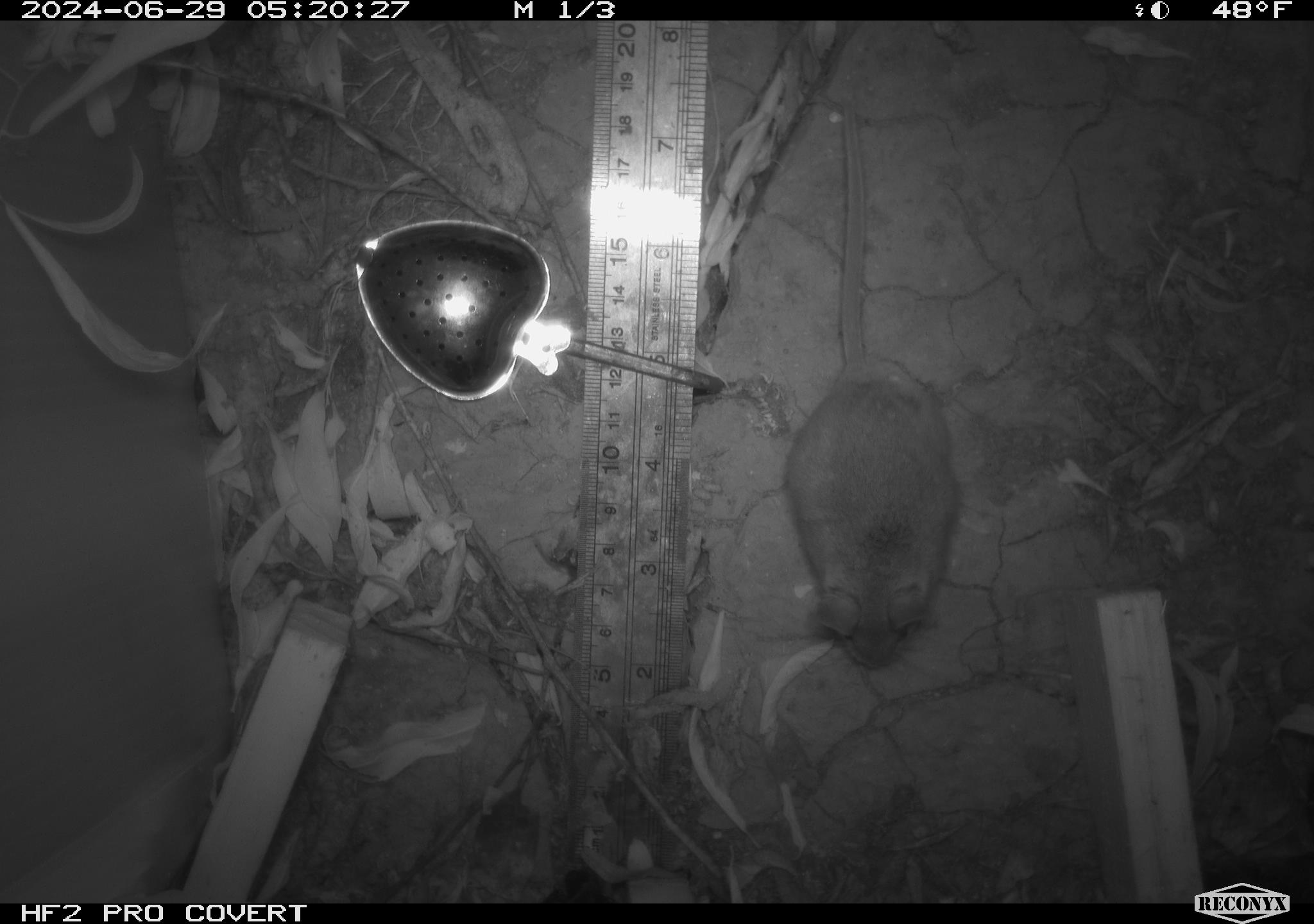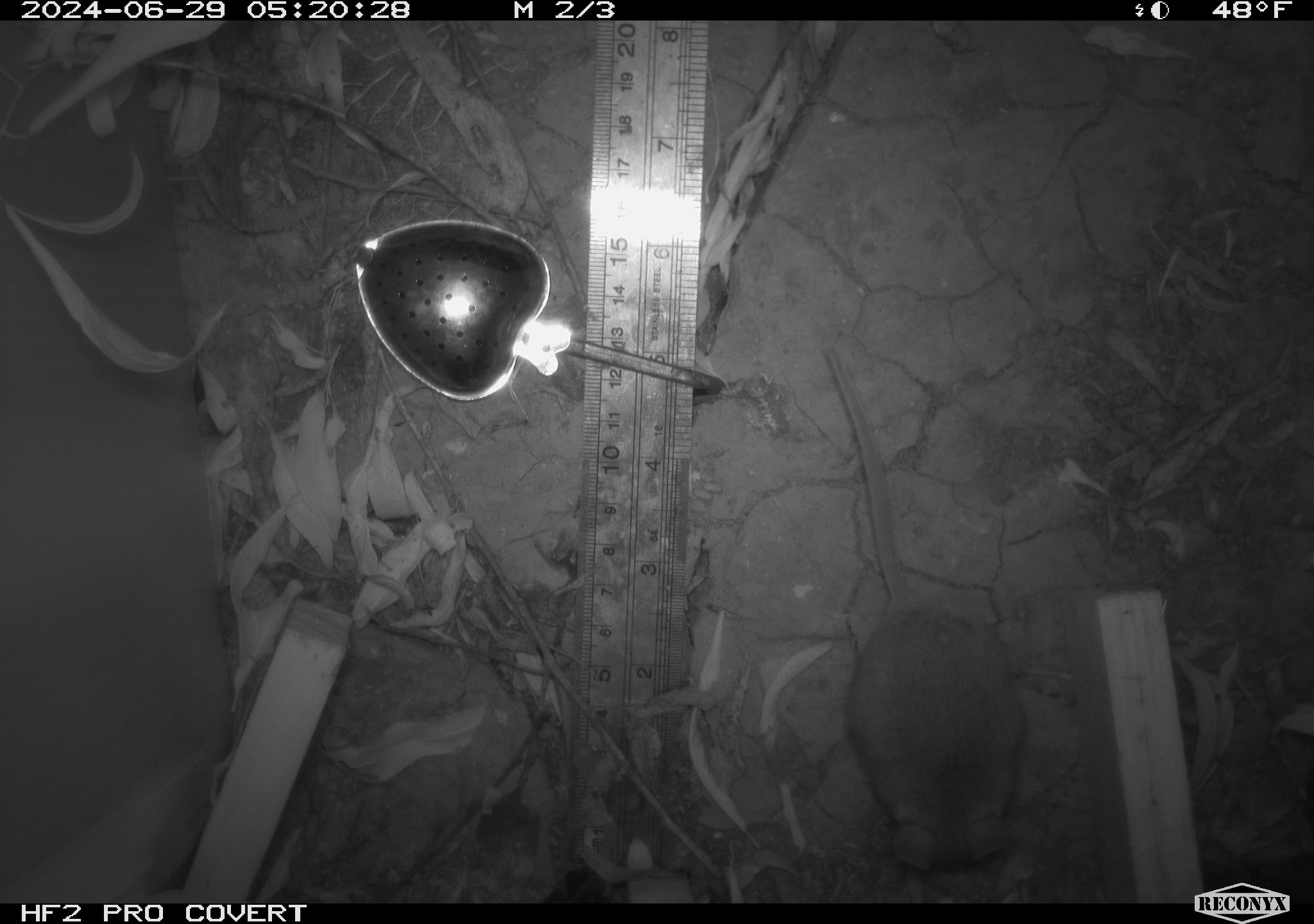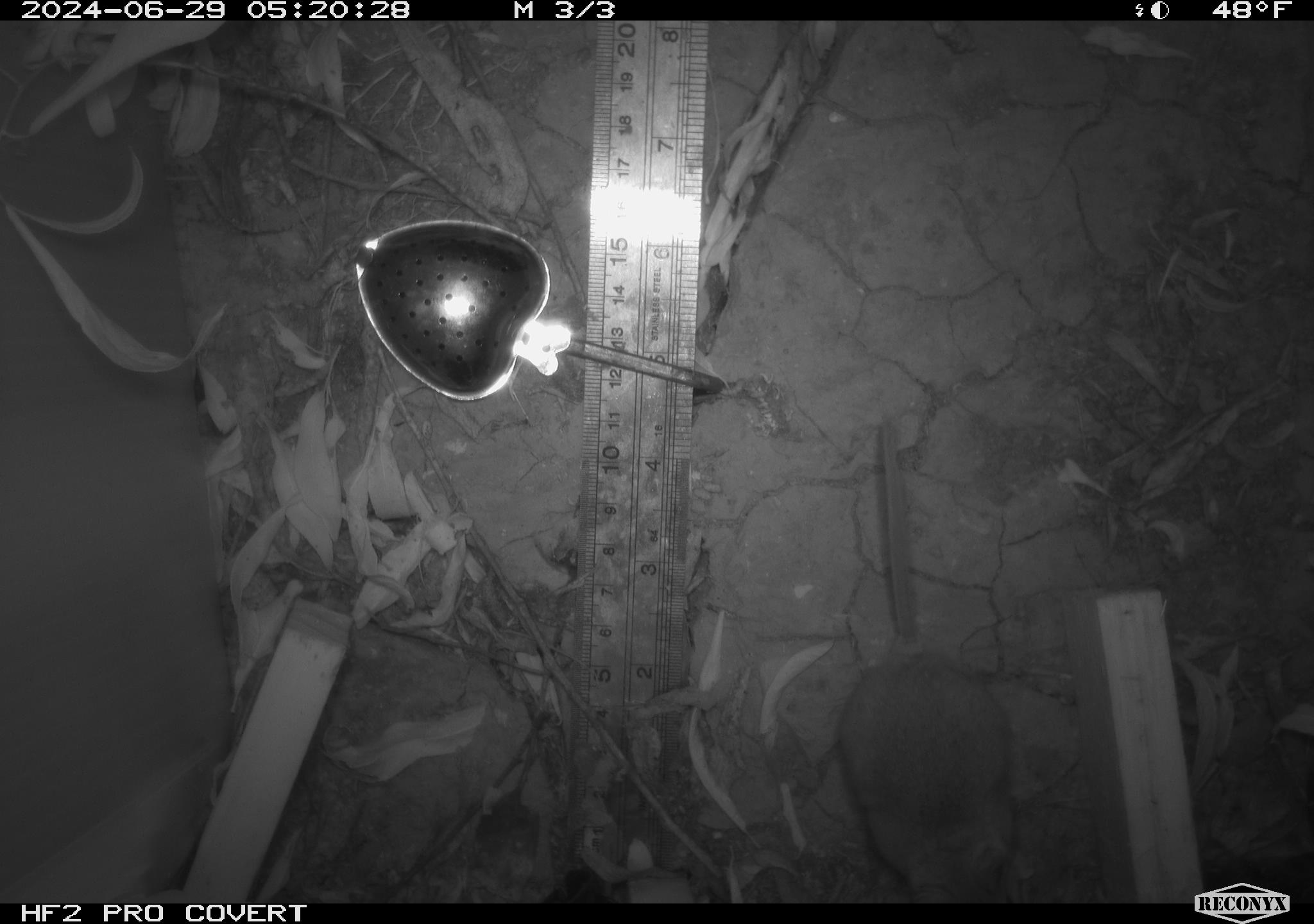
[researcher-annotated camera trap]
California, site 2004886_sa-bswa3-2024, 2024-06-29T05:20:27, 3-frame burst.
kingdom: Animalia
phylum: Chordata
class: Mammalia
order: Rodentia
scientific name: Rodentia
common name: mouse species